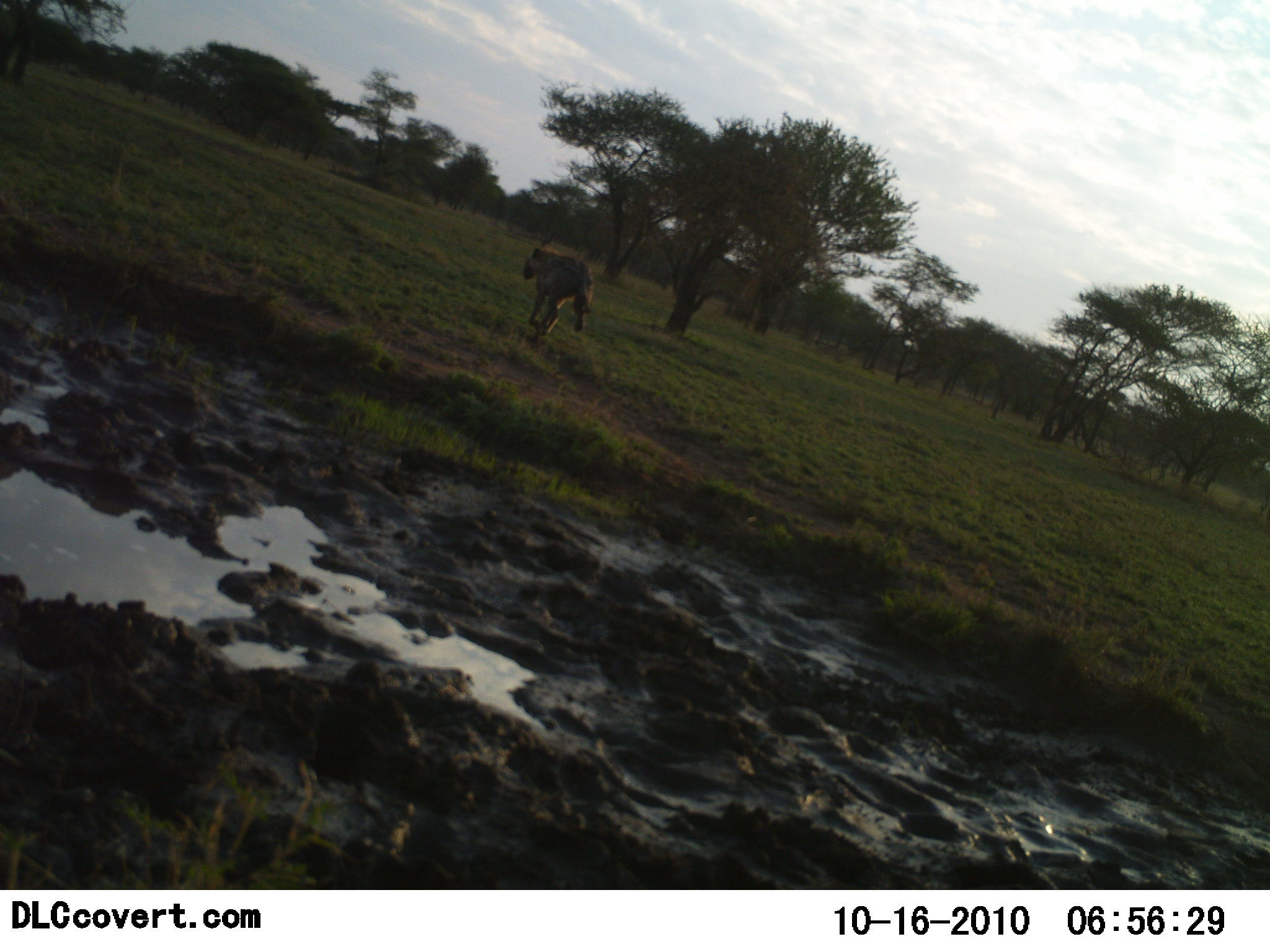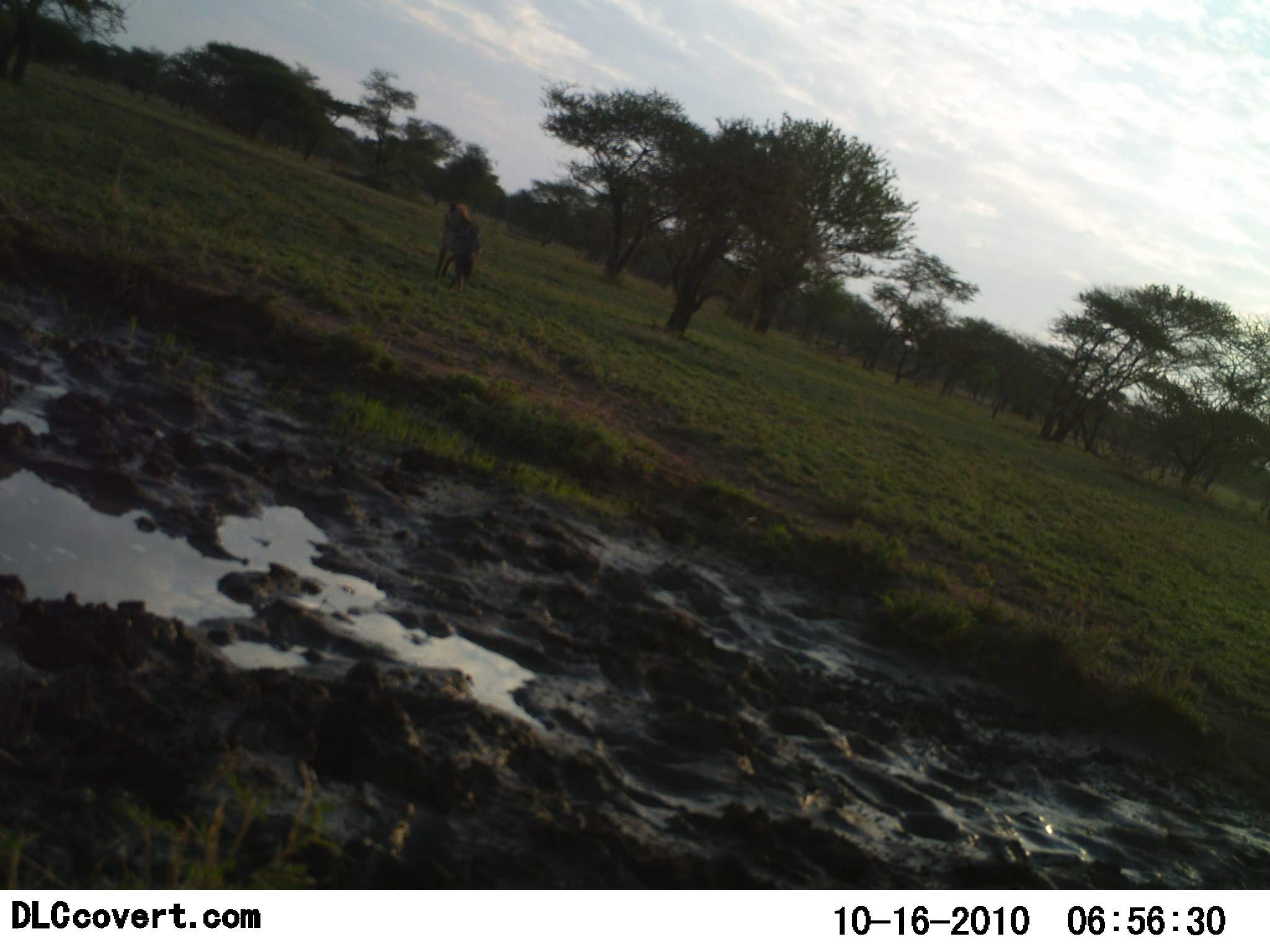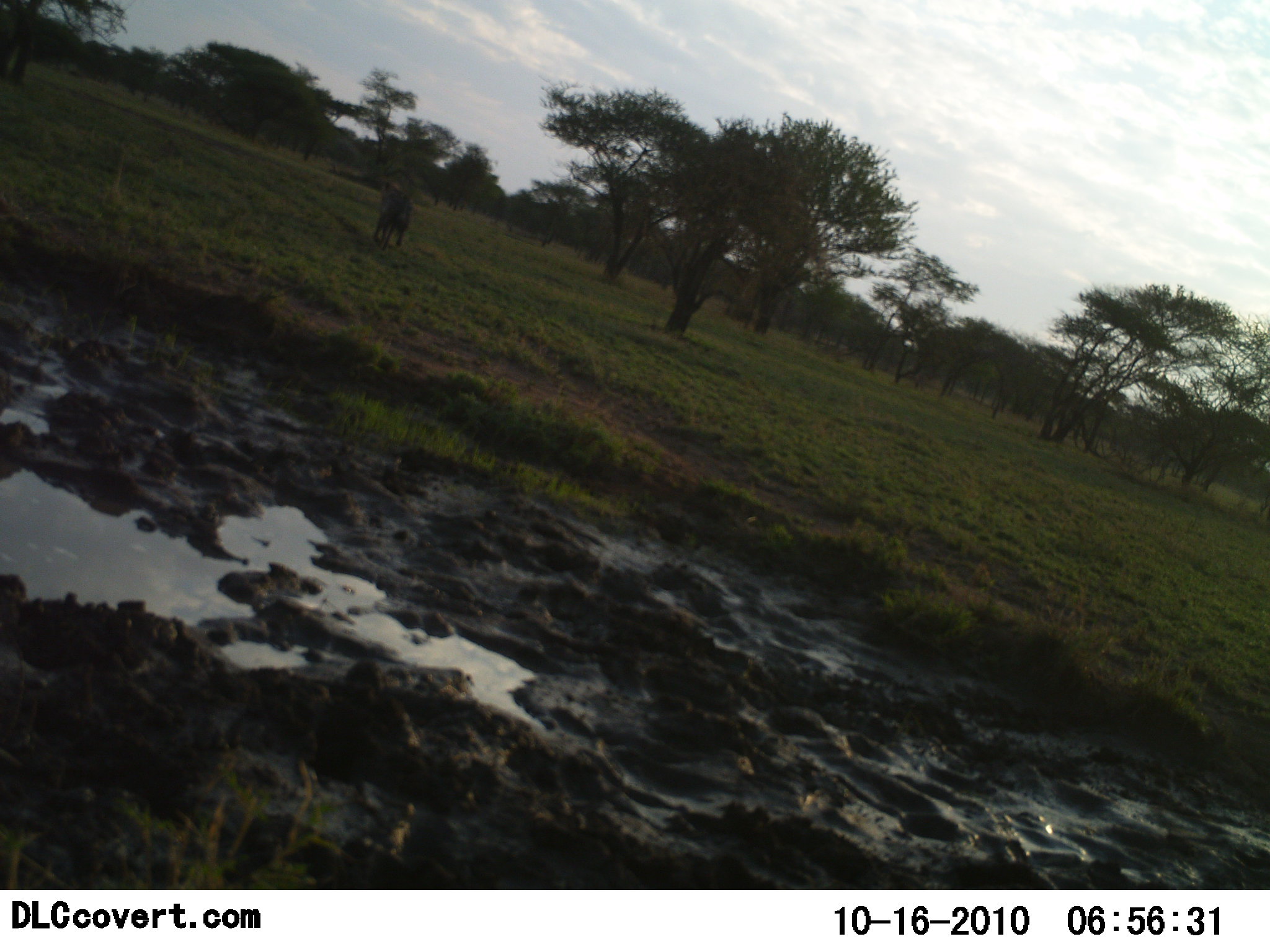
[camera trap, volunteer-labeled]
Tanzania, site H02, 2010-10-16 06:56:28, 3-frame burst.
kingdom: Animalia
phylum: Chordata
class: Mammalia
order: Carnivora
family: Hyaenidae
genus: Crocuta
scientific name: Crocuta crocuta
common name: spotted hyena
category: hyenaspotted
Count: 1.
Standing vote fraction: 7%.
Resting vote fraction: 0%.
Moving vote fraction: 100%.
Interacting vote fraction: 0%.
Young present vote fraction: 0%.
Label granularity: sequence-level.